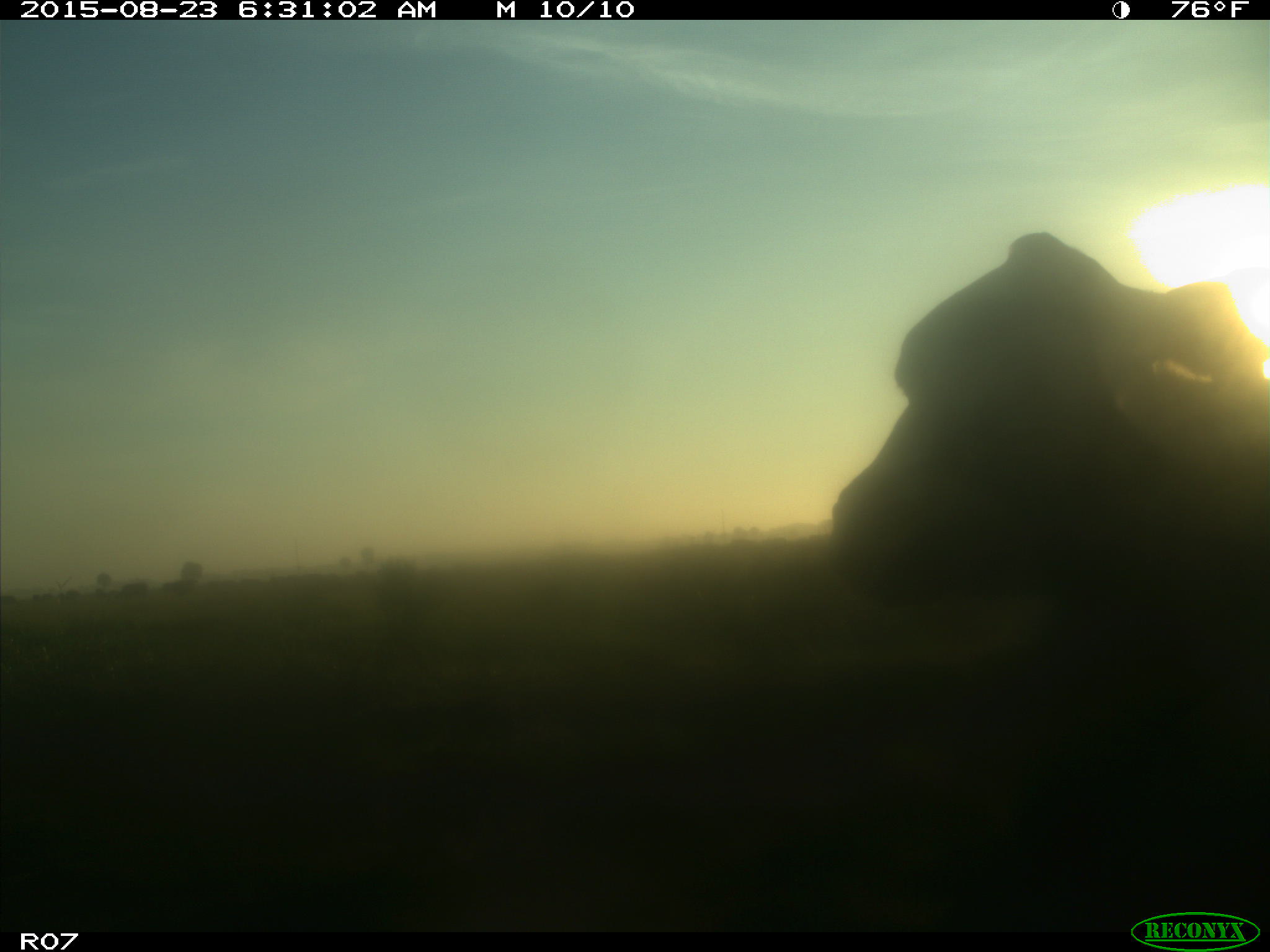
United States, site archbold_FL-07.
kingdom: Animalia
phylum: Chordata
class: Mammalia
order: Artiodactyla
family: Bovidae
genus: Bos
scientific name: Bos taurus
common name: domestic cow